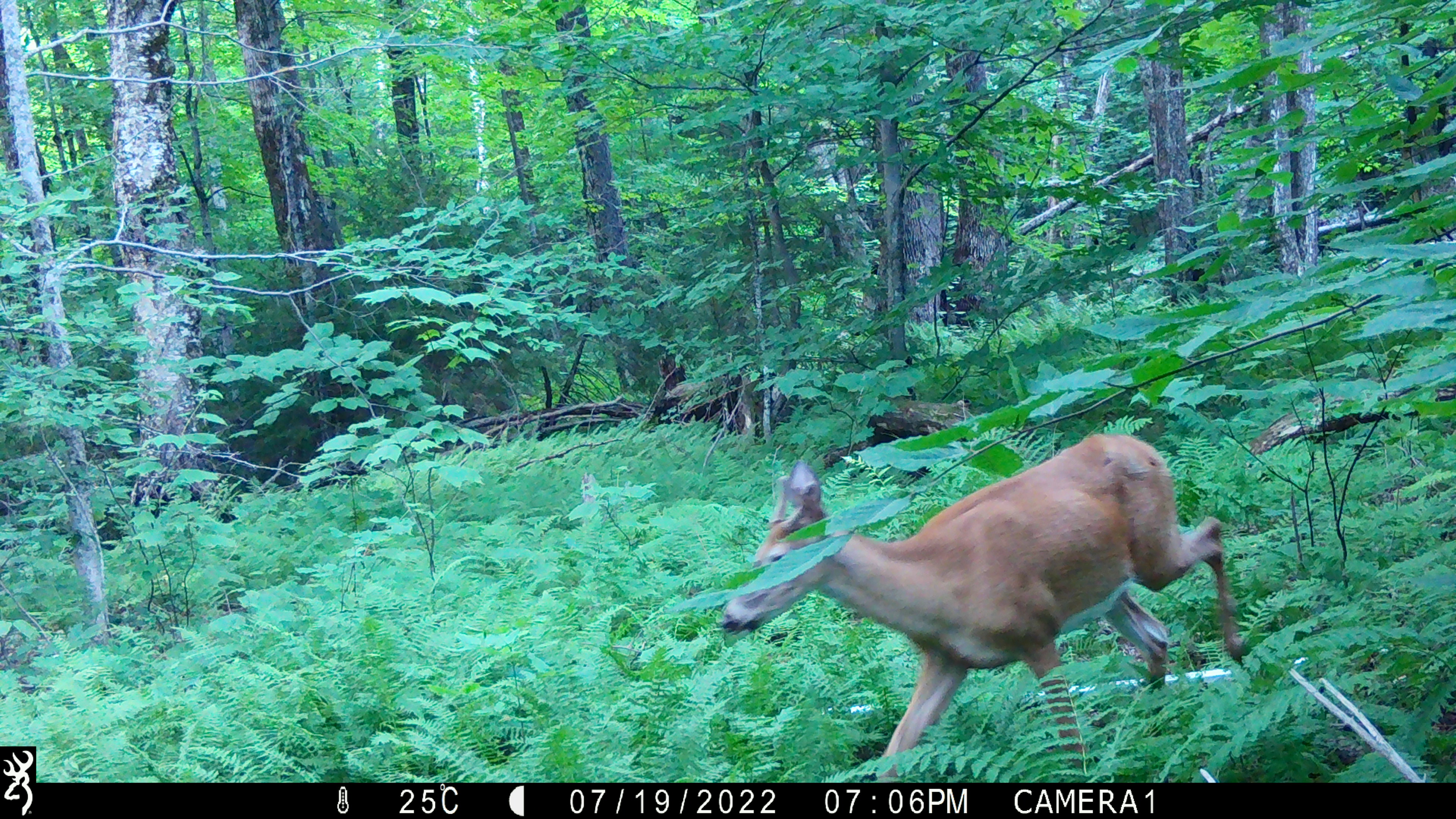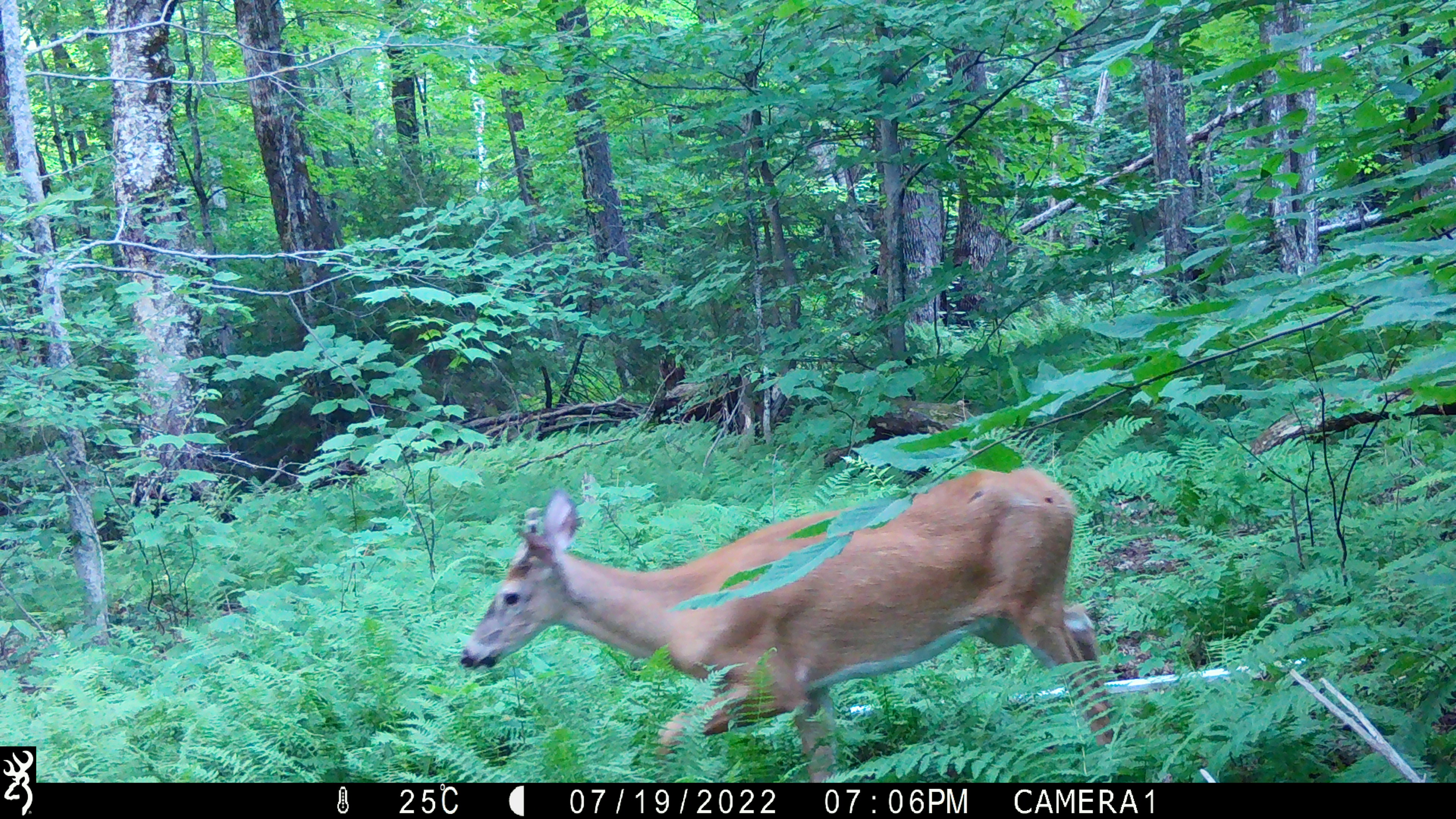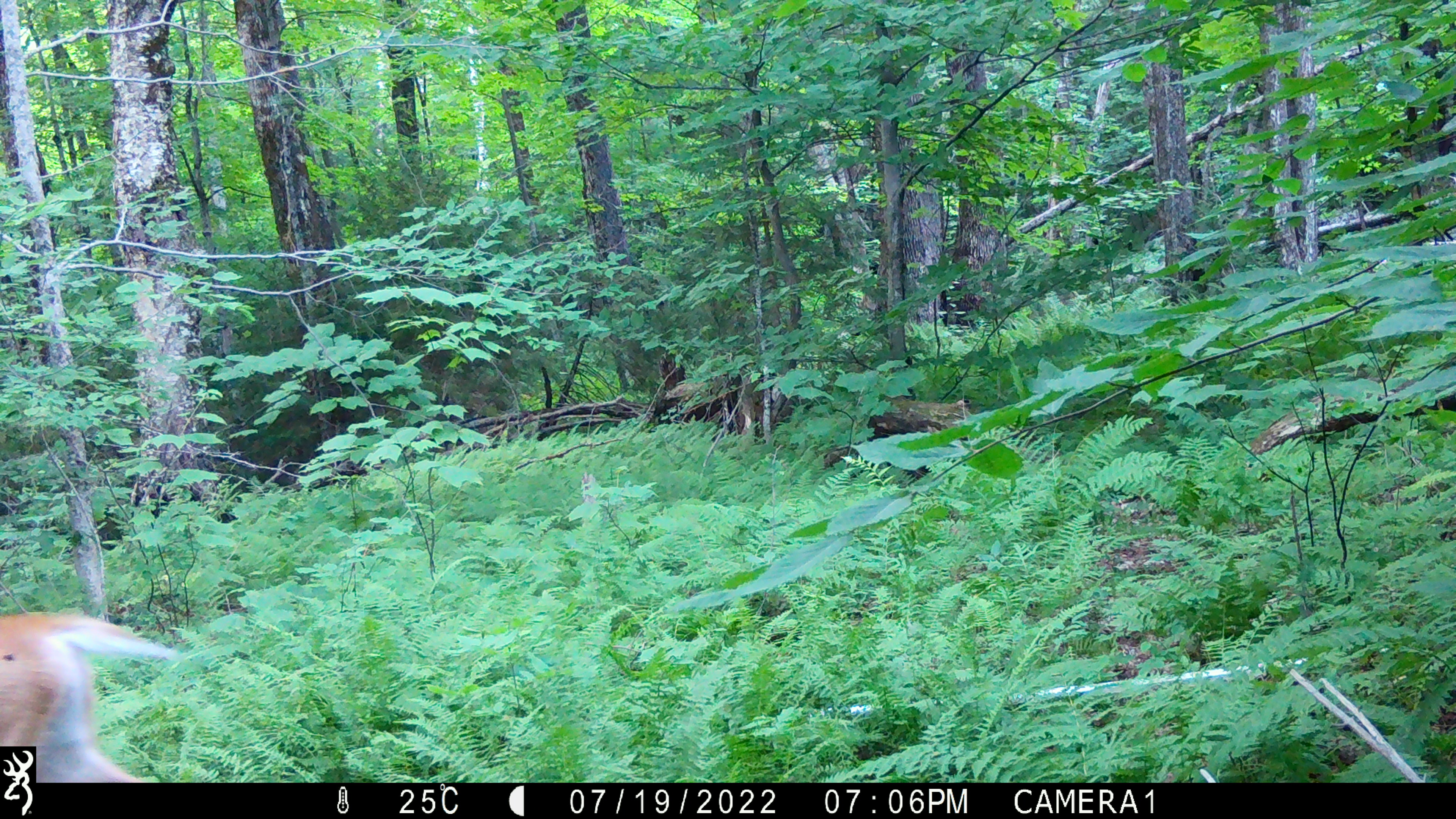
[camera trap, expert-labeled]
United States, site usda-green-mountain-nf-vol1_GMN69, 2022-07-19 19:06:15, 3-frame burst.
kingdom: Animalia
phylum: Chordata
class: Mammalia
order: Artiodactyla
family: Cervidae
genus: Odocoileus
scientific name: Odocoileus virginianus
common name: white-tailed deer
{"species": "white-tailed deer (Odocoileus virginianus)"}